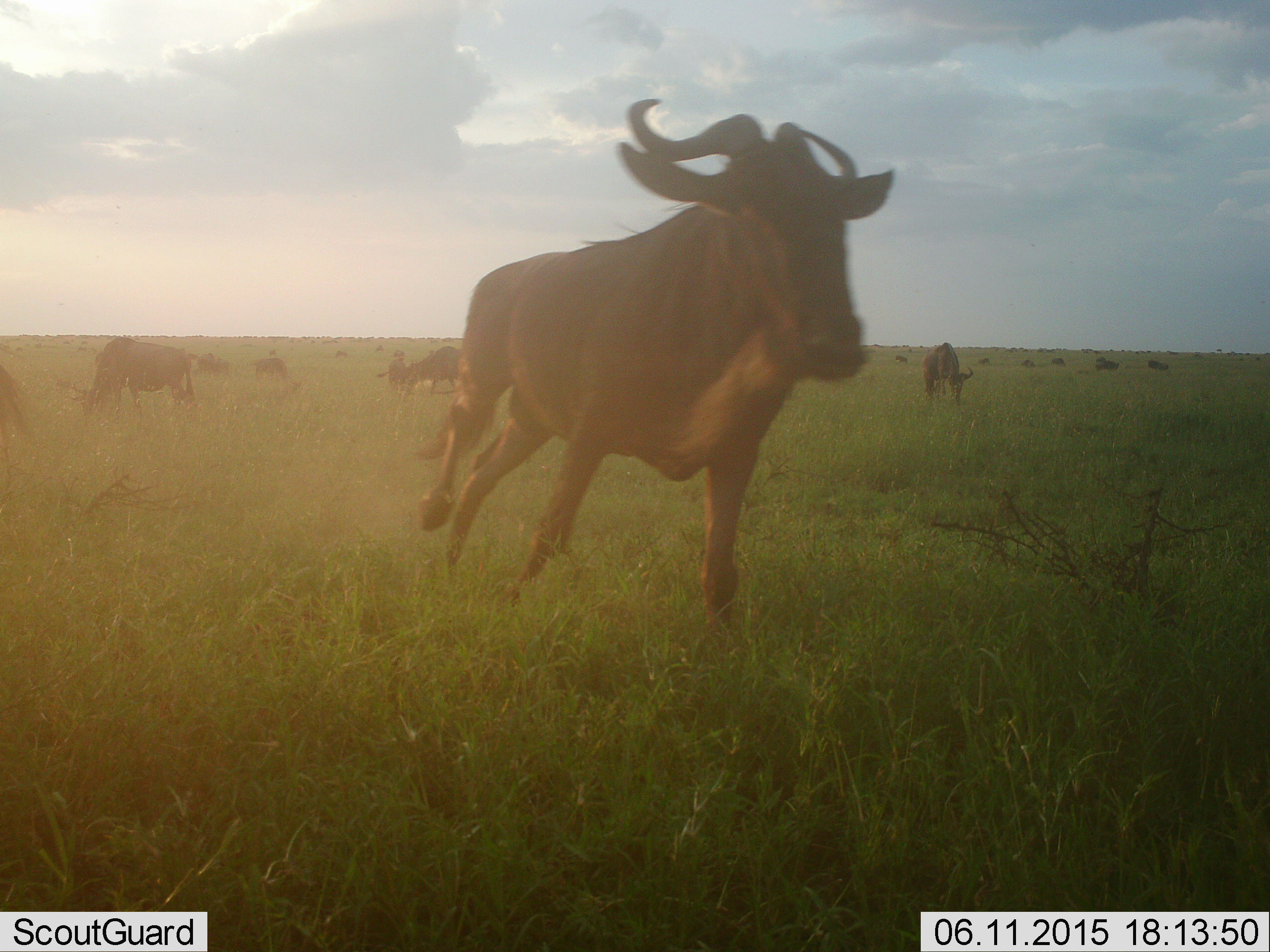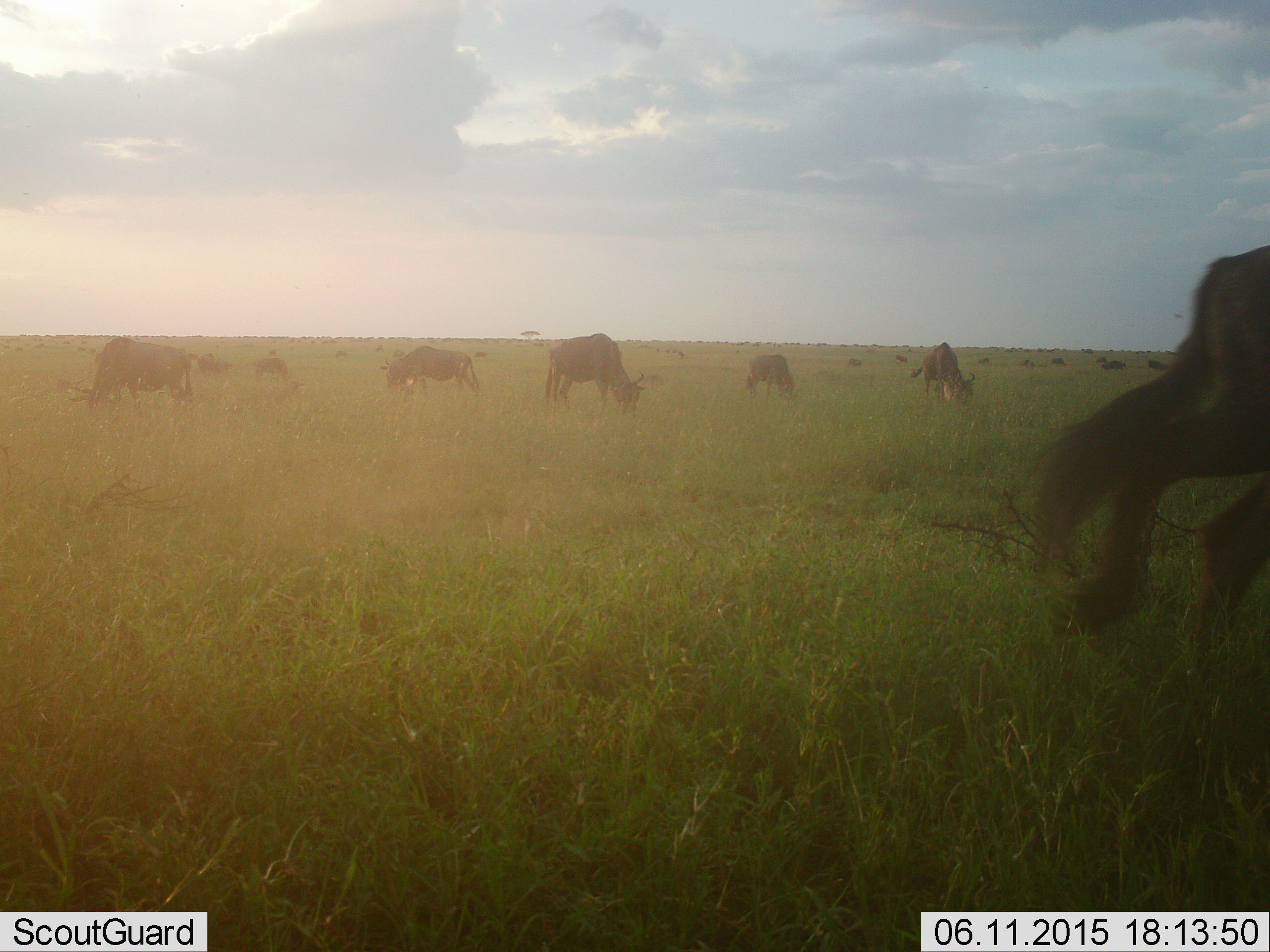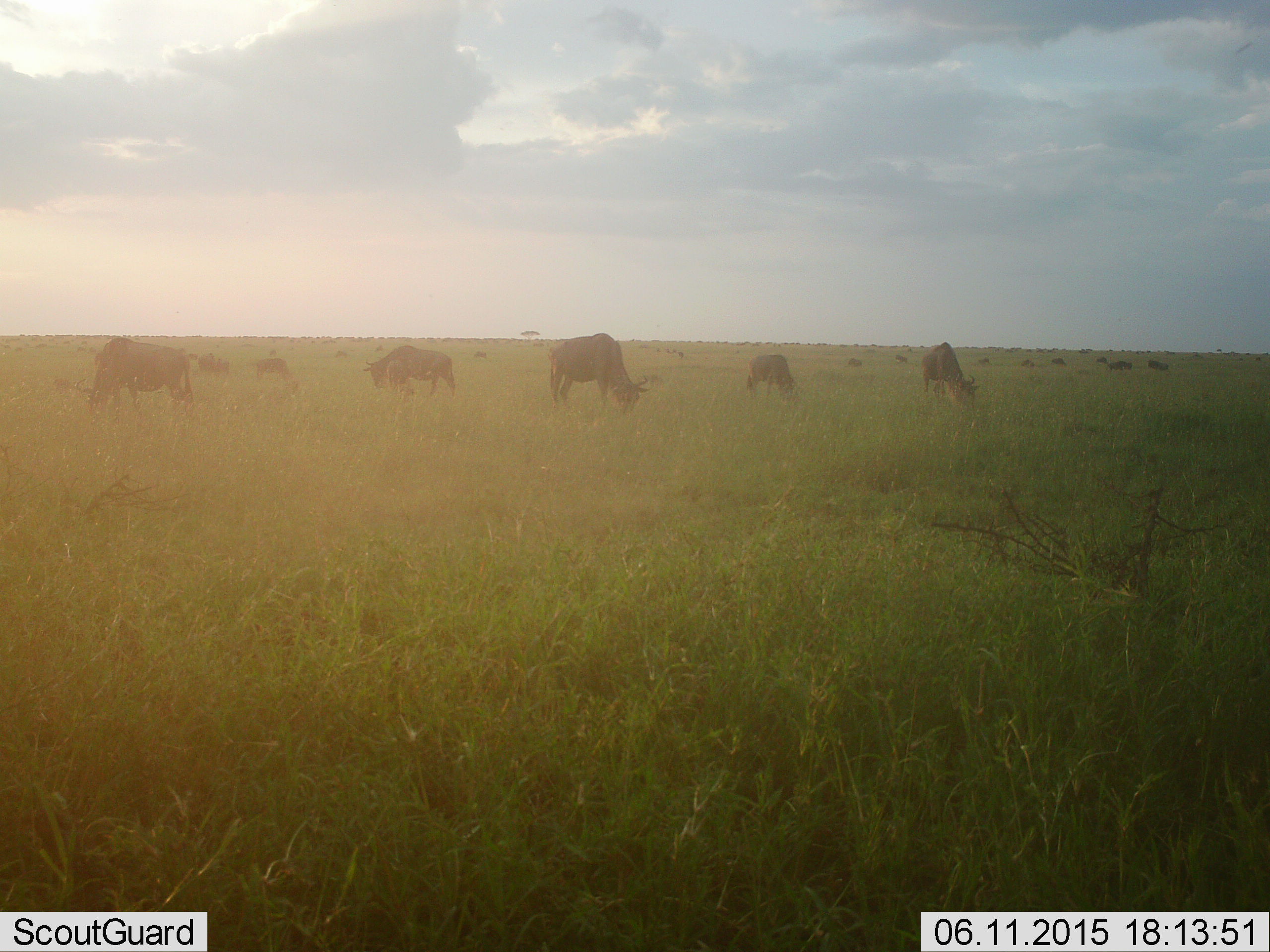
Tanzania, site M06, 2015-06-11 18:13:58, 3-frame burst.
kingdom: Animalia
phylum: Chordata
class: Mammalia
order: Artiodactyla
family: Bovidae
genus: Connochaetes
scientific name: Connochaetes taurinus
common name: blue wildebeest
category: wildebeest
Wildebeest (blue wildebeest) (Connochaetes taurinus), count 11-50. Behavior (volunteer vote fractions): standing 70%, resting 0%, moving 90%, interacting 10%. Young present (vote fraction): 0%. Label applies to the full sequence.